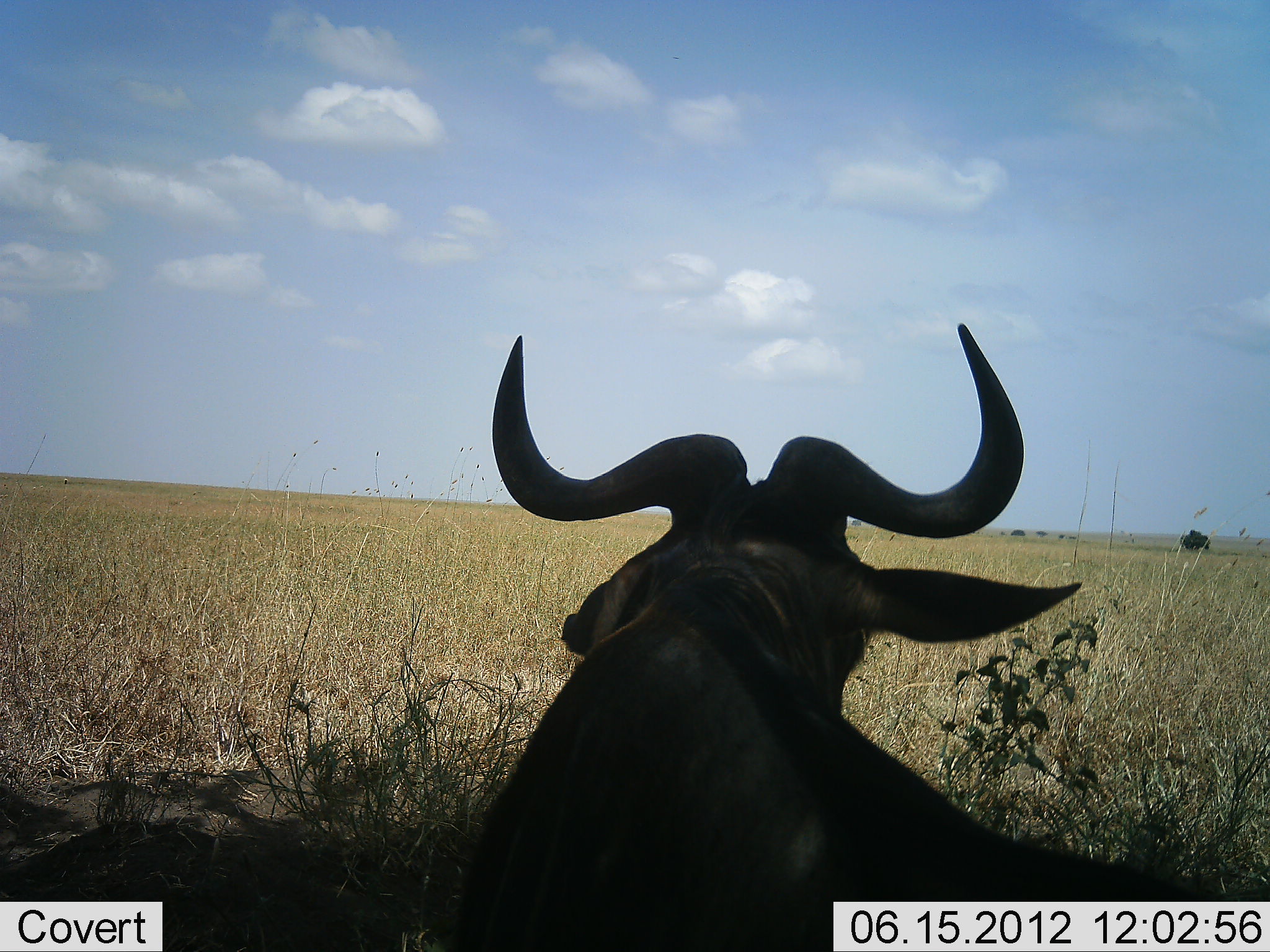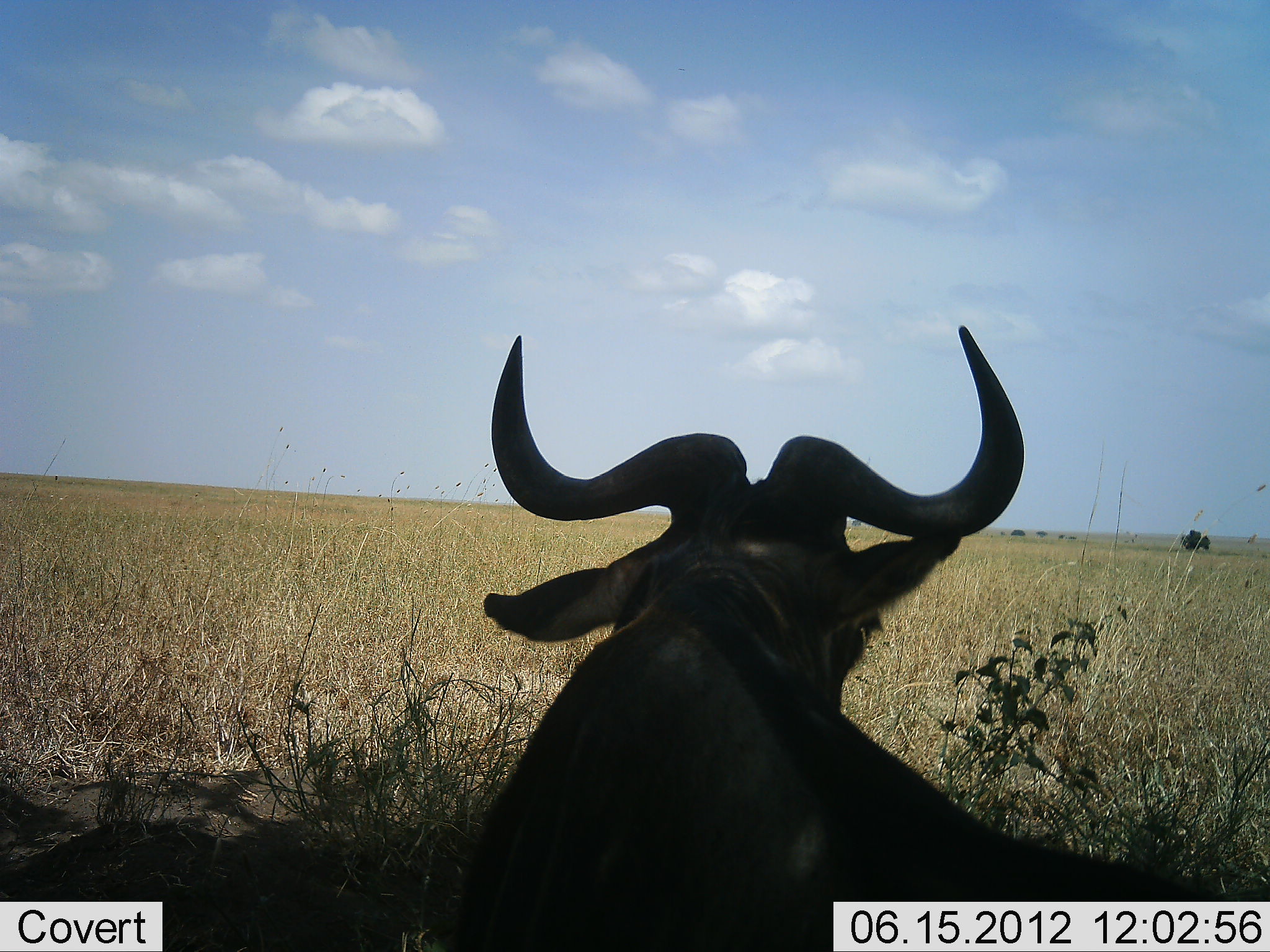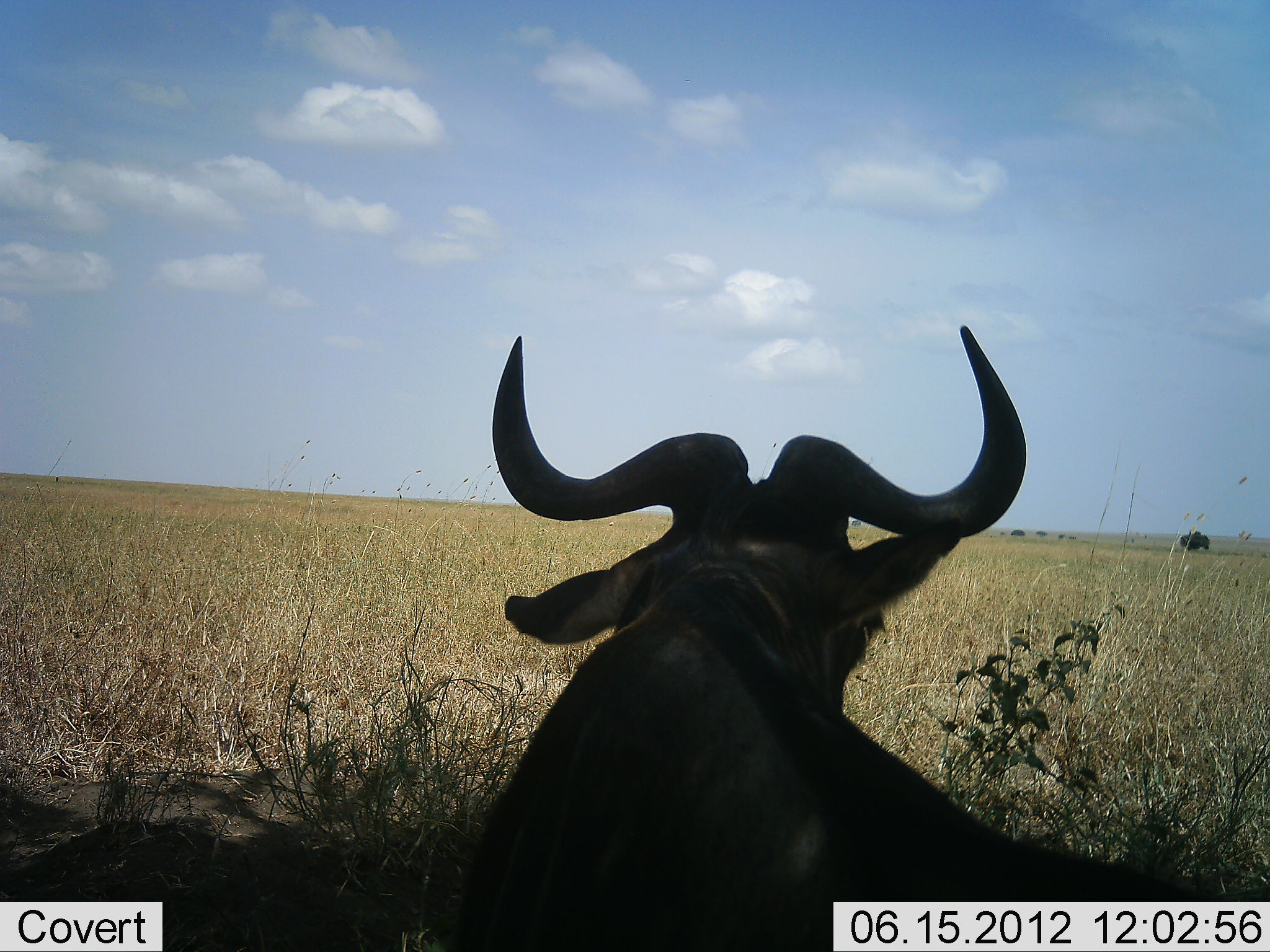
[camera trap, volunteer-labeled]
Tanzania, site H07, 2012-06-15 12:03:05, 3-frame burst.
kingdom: Animalia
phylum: Chordata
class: Mammalia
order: Artiodactyla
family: Bovidae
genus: Connochaetes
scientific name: Connochaetes taurinus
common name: blue wildebeest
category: wildebeest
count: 1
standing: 0%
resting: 100%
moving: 0%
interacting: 0%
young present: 0%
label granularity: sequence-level